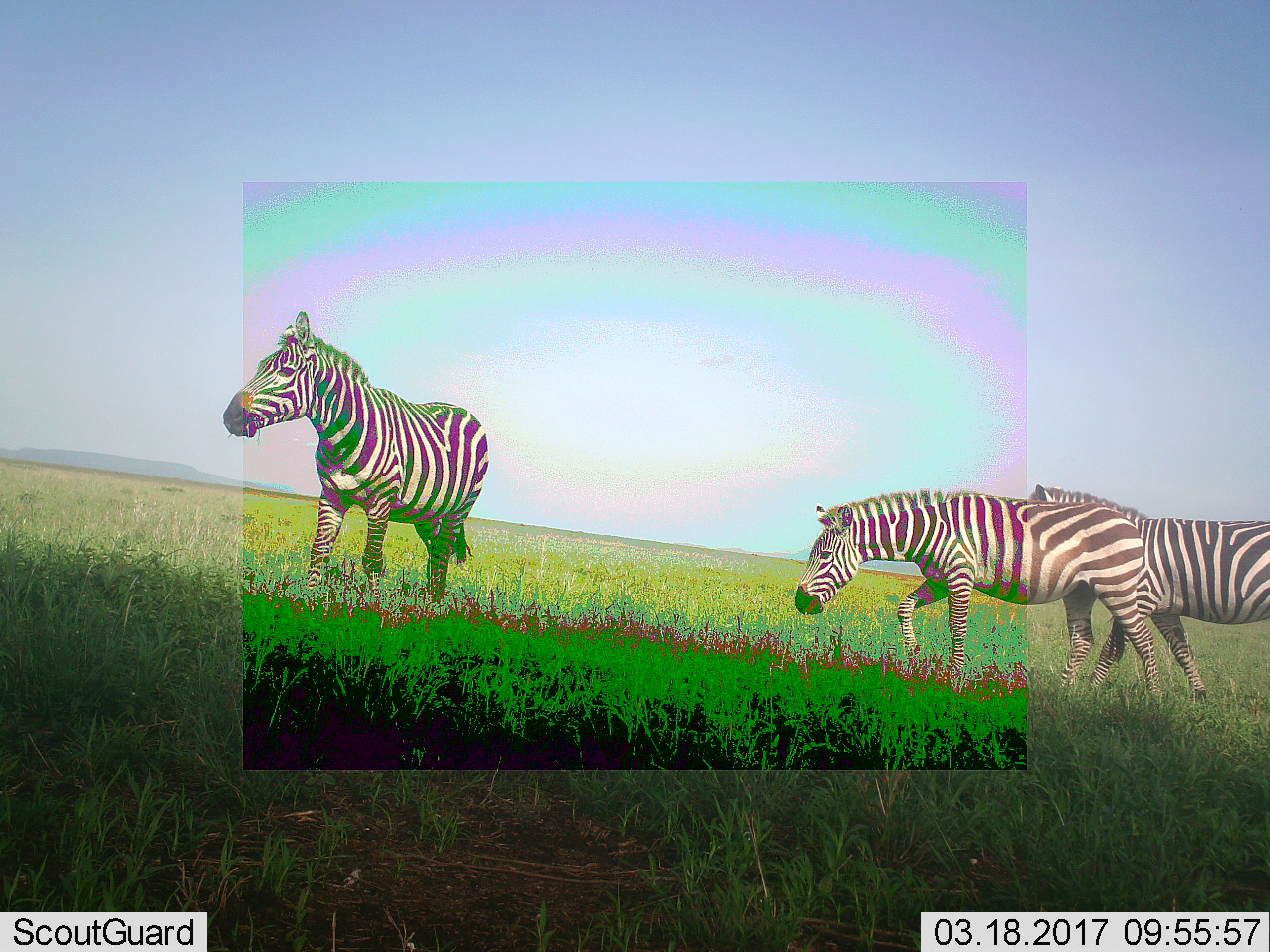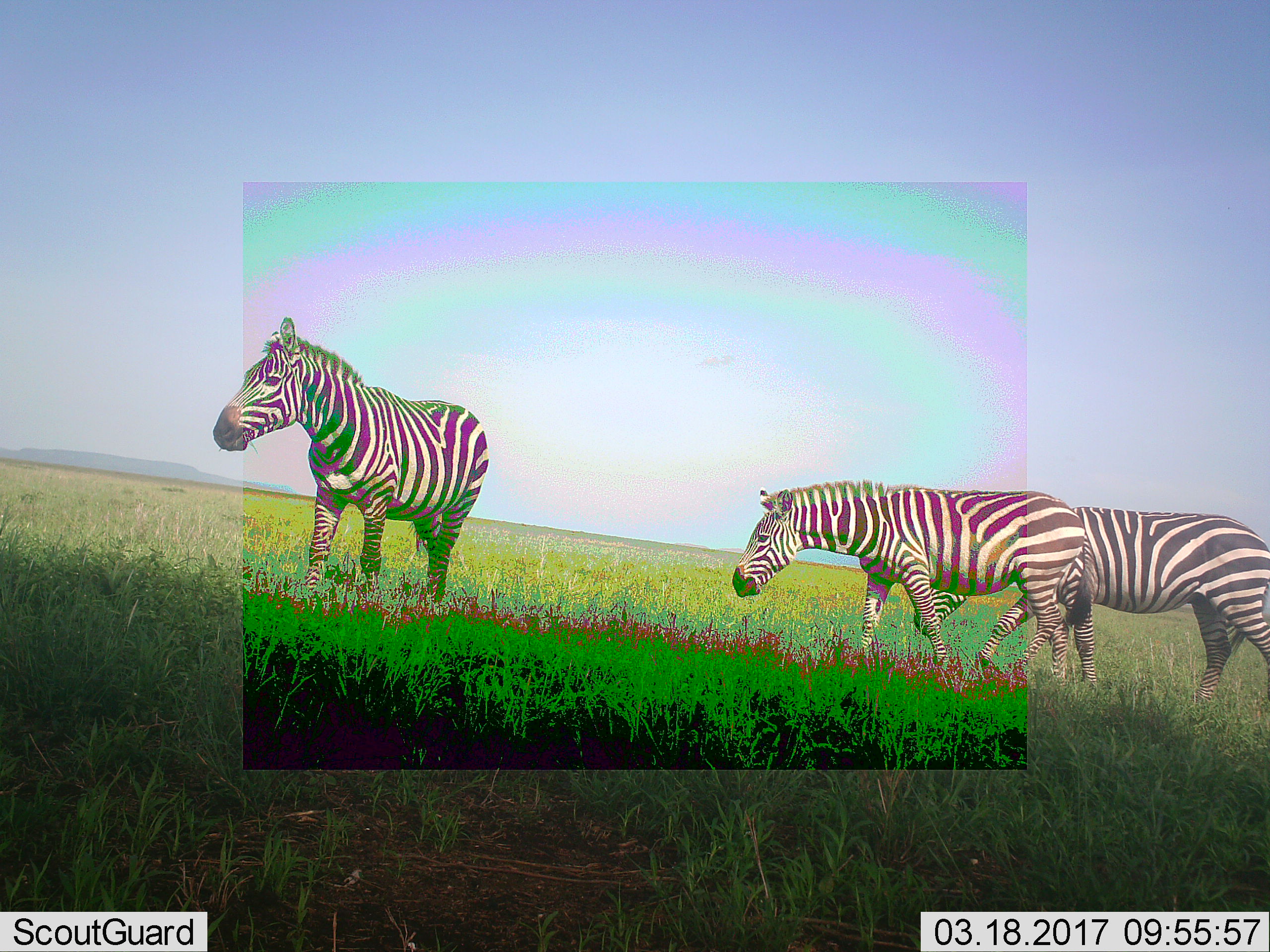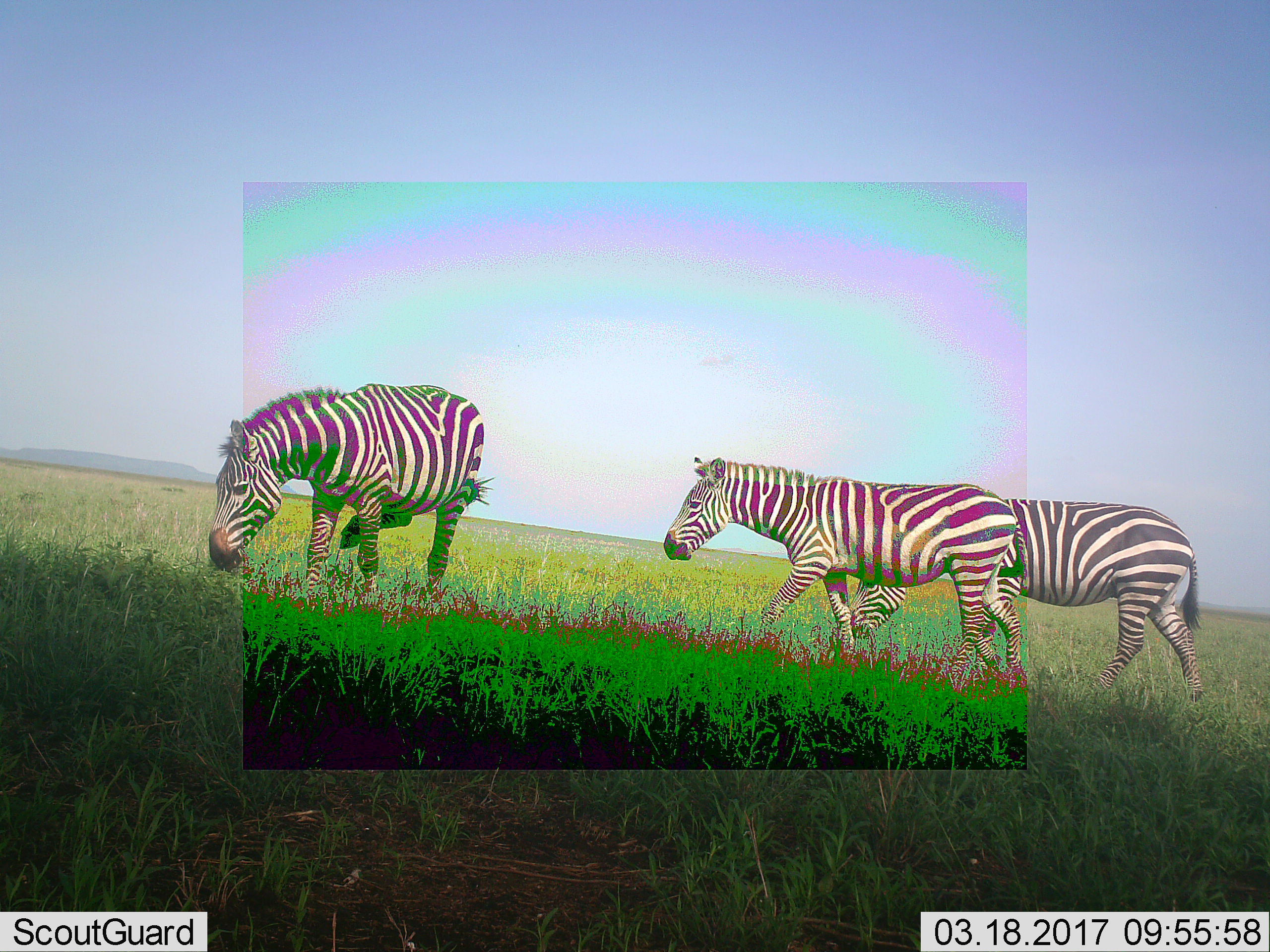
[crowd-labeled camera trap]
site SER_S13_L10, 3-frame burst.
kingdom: Animalia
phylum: Chordata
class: Mammalia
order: Perissodactyla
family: Equidae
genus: Equus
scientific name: Equus quagga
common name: plains zebra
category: zebraplains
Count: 3.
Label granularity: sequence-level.